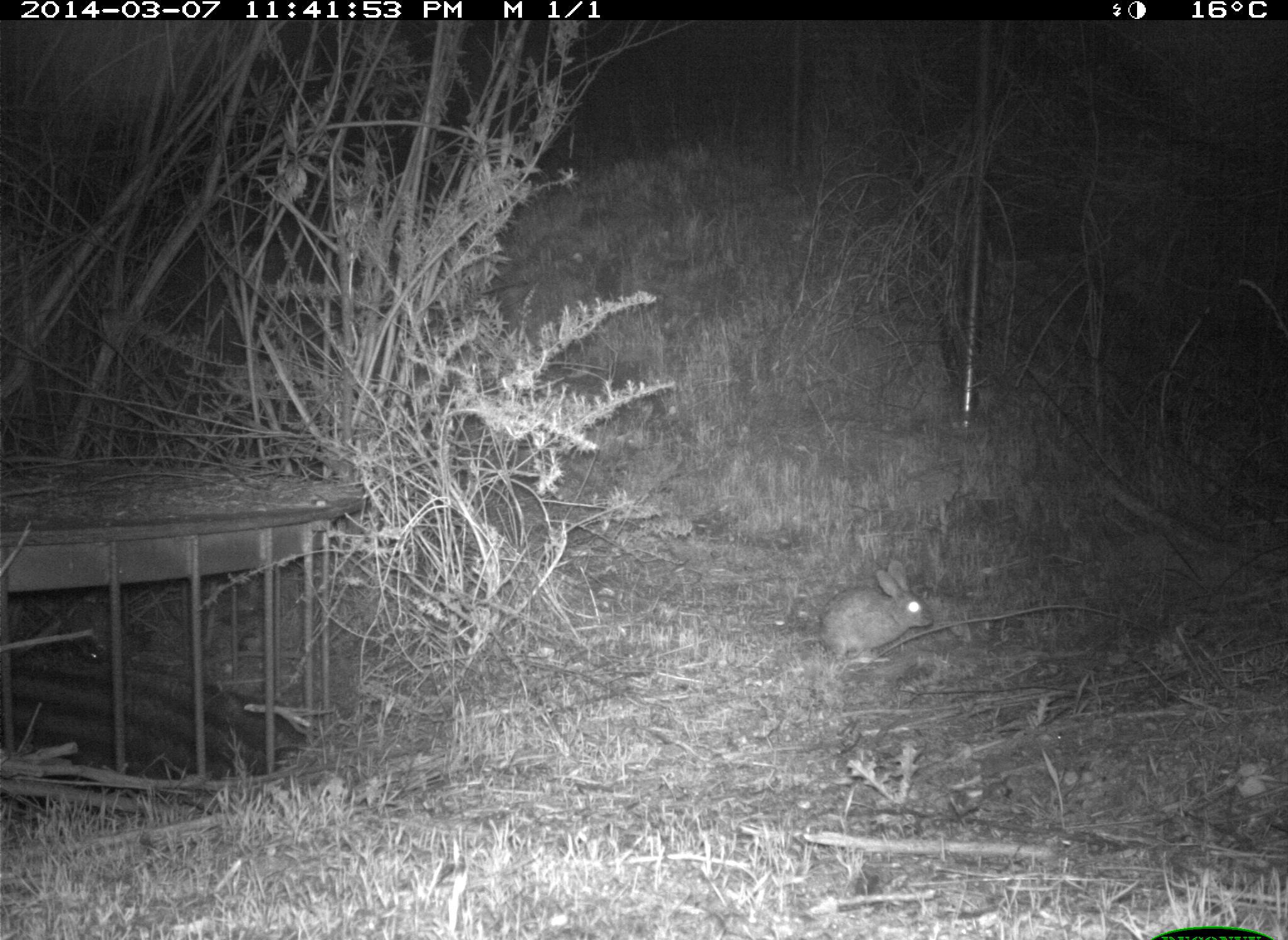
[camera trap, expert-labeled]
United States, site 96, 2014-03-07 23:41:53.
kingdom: Animalia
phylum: Chordata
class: Mammalia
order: Lagomorpha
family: Leporidae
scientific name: Leporidae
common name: rabbits and hares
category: rabbit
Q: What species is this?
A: Rabbit (rabbits and hares) (Leporidae).